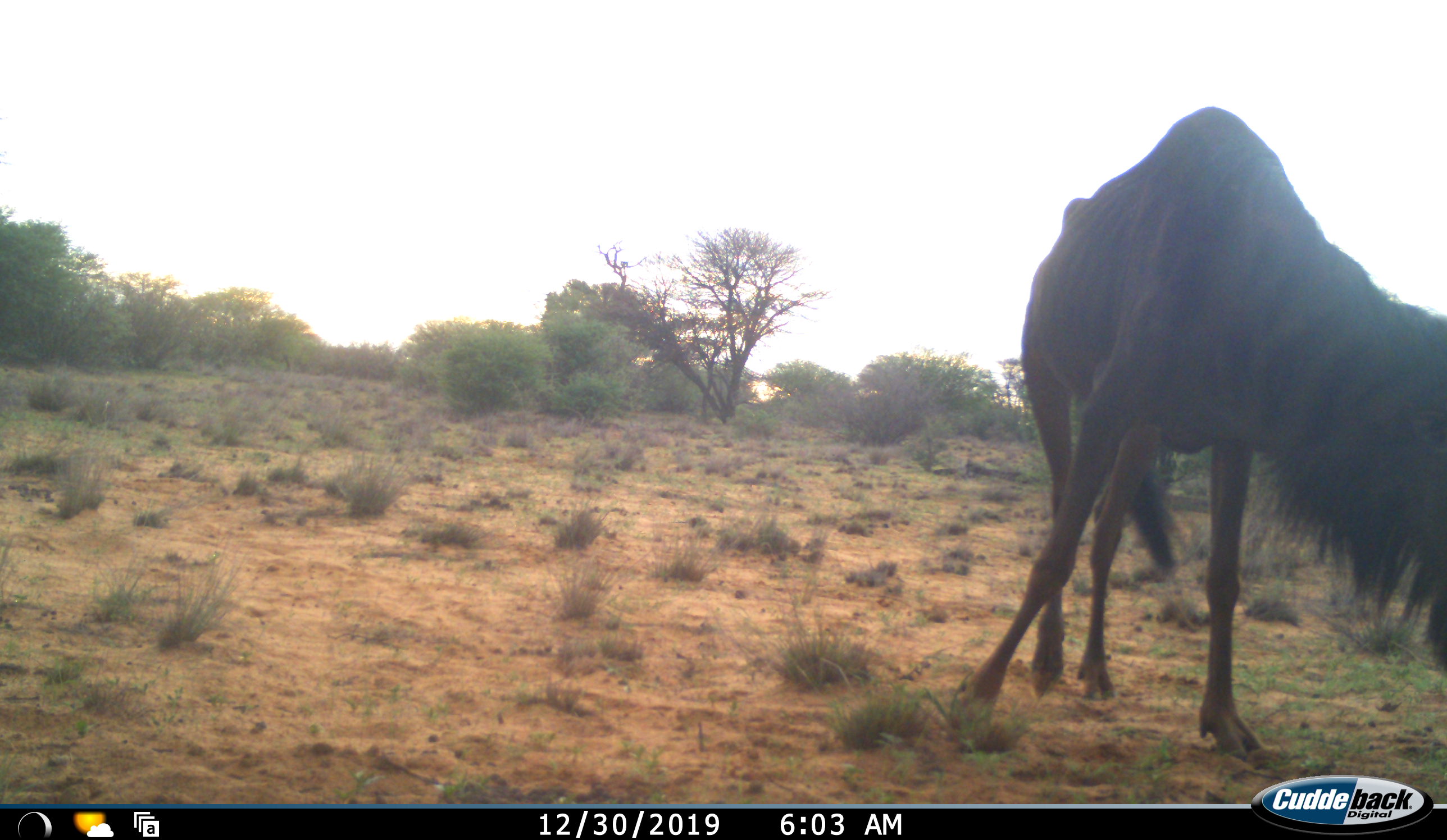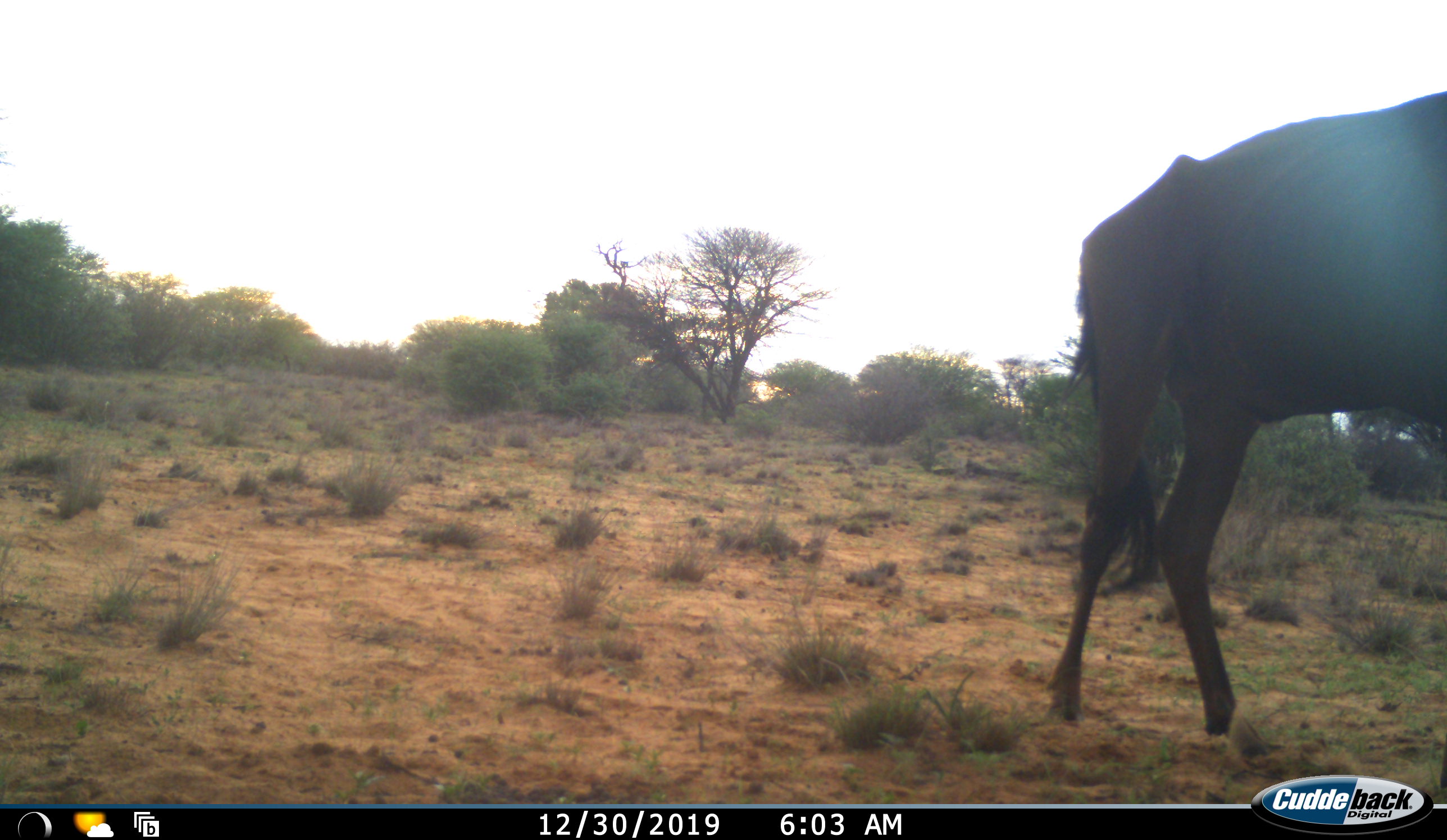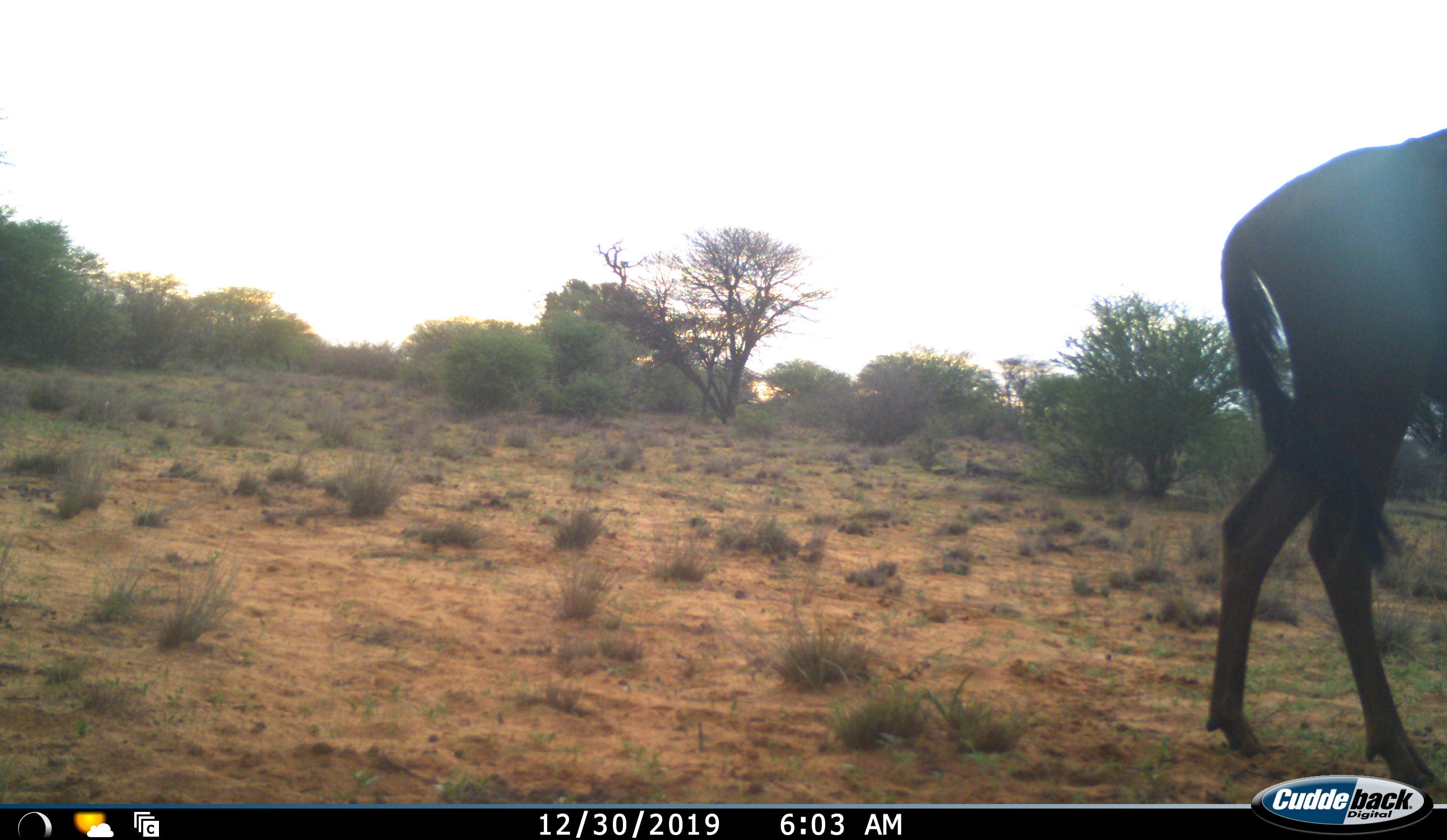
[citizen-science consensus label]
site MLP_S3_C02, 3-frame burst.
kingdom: Animalia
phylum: Chordata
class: Mammalia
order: Artiodactyla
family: Bovidae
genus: Connochaetes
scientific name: Connochaetes taurinus taurinus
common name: blue wildebeest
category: wildebeestblue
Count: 1.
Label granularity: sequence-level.